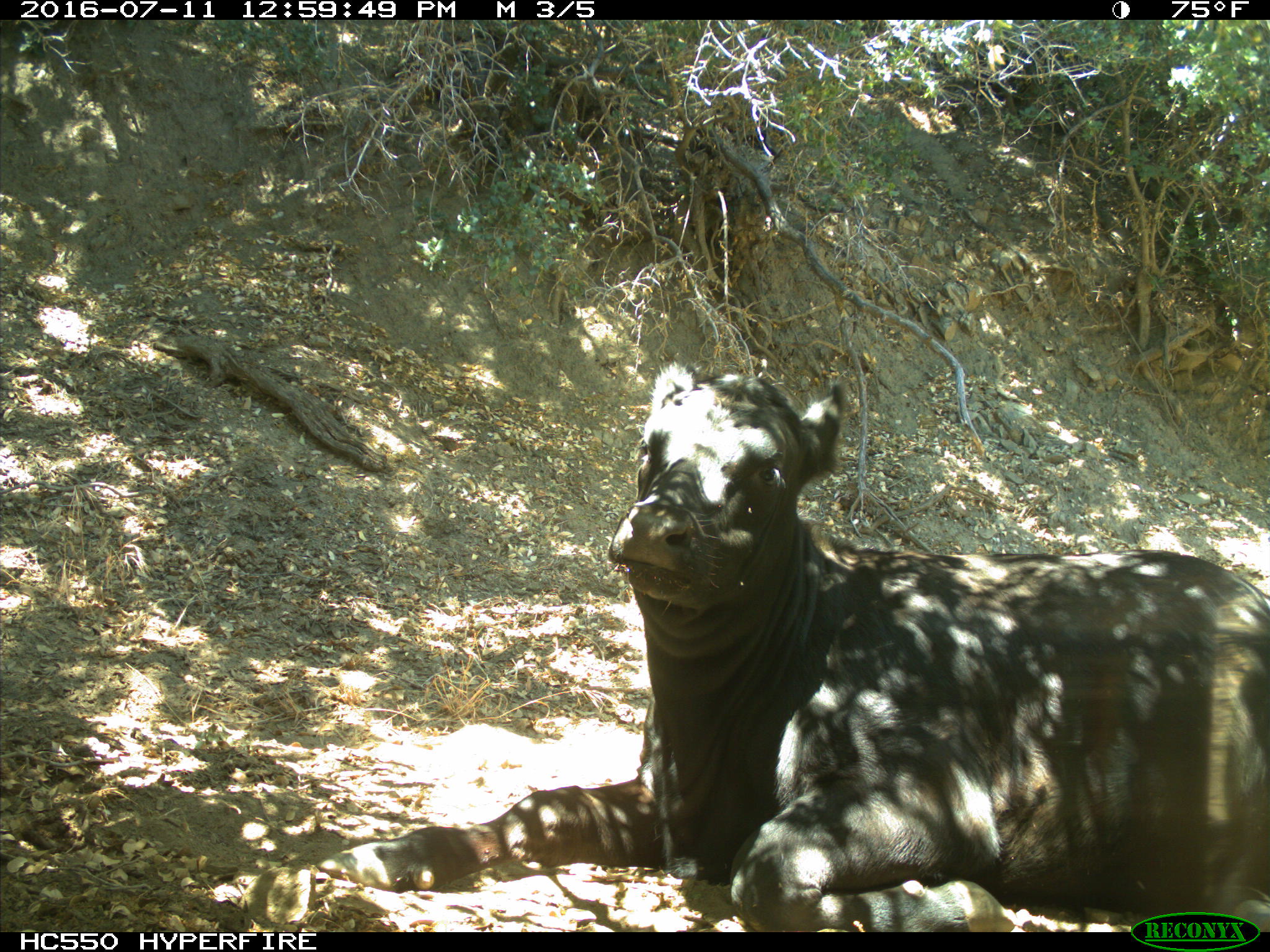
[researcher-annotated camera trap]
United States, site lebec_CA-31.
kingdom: Animalia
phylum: Chordata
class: Mammalia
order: Artiodactyla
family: Bovidae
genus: Bos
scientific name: Bos taurus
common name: domestic cow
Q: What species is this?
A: Bos taurus (domestic cow).